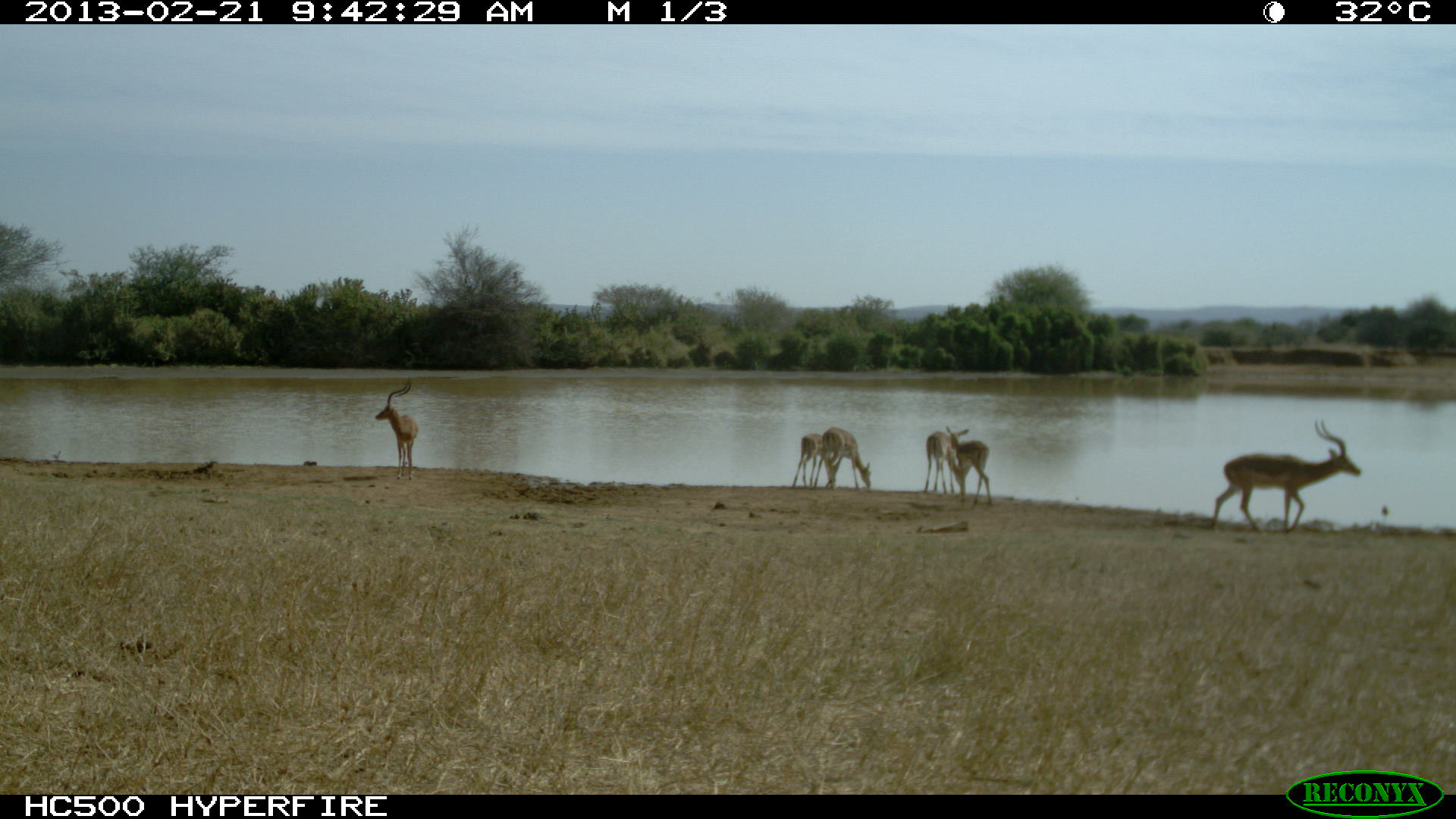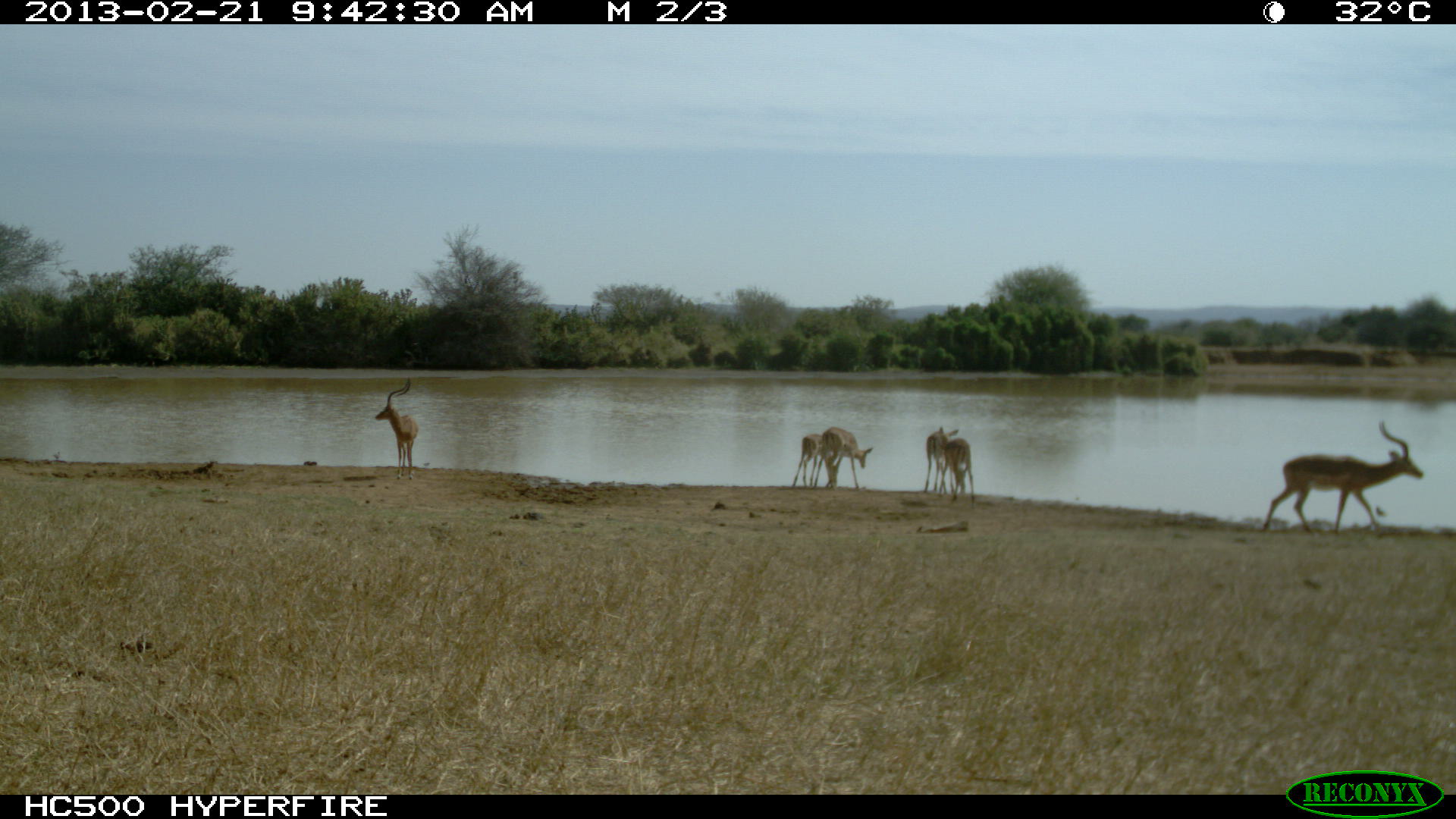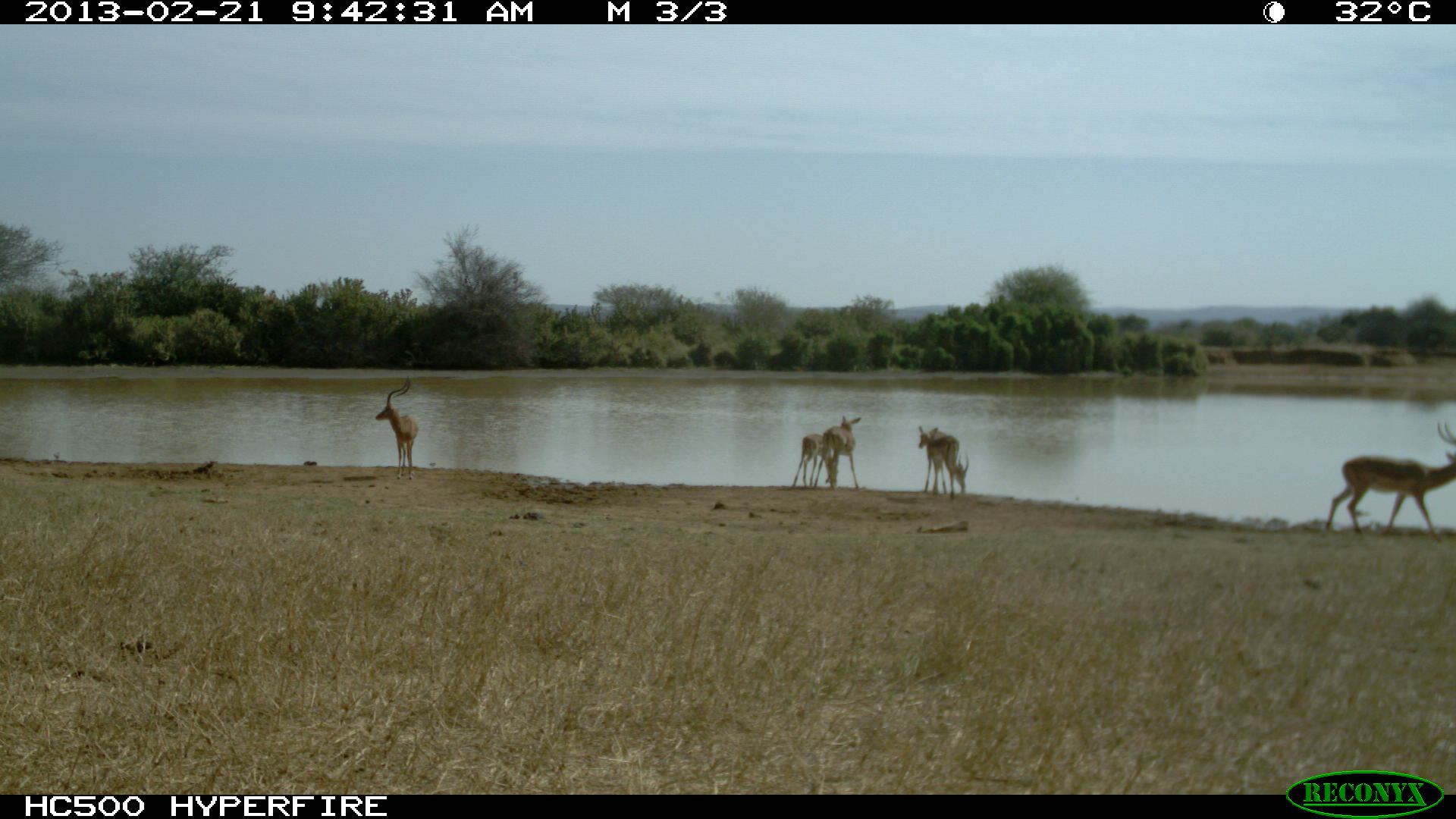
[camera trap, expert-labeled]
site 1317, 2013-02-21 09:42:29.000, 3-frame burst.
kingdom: Animalia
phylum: Chordata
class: Mammalia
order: Artiodactyla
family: Bovidae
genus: Aepyceros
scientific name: Aepyceros melampus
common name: impala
Aepyceros melampus (impala), count 6.